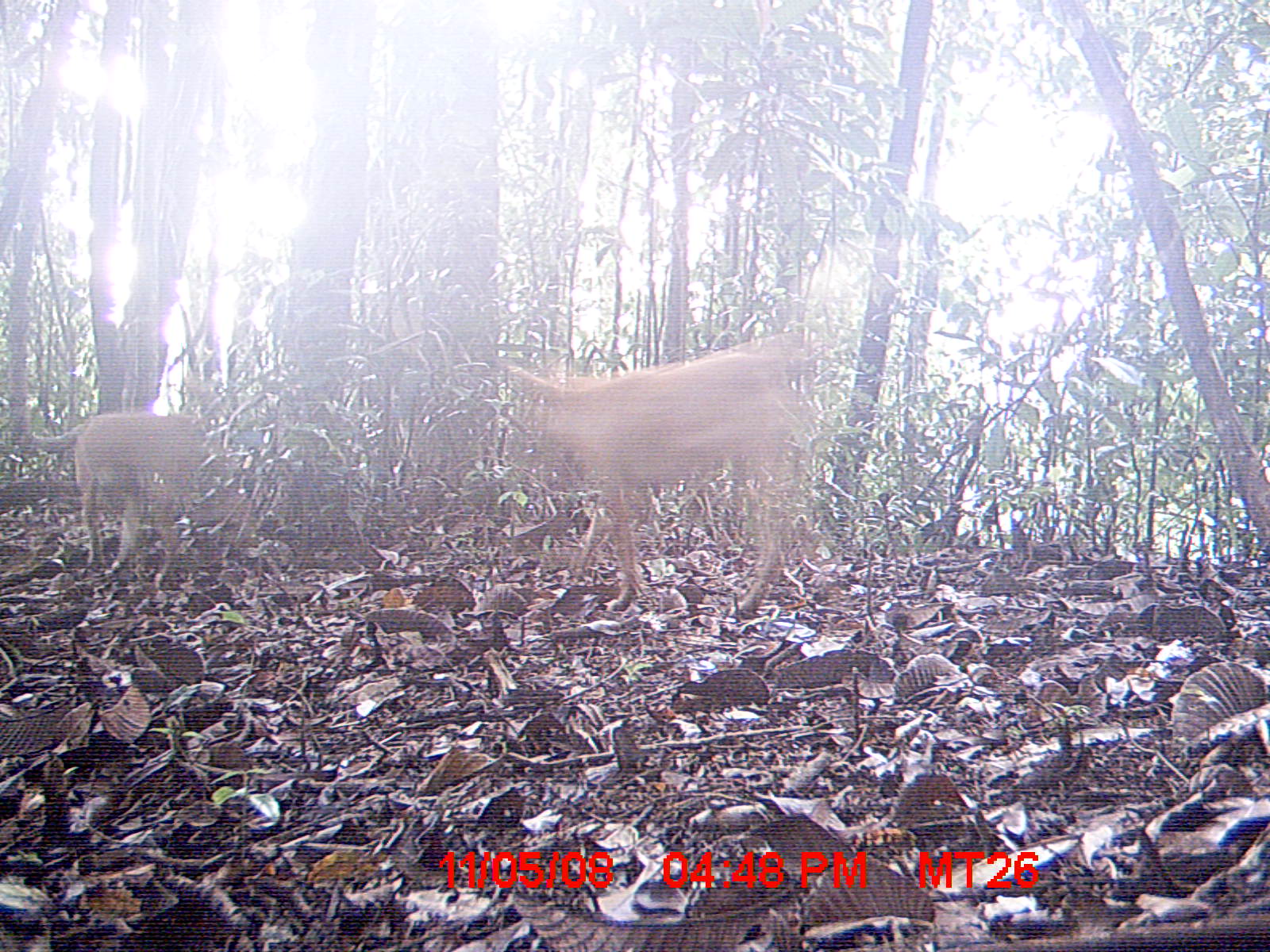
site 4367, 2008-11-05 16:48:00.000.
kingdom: Animalia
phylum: Chordata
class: Mammalia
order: Carnivora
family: Canidae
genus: Canis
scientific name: Canis familiaris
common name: domestic dog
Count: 2.